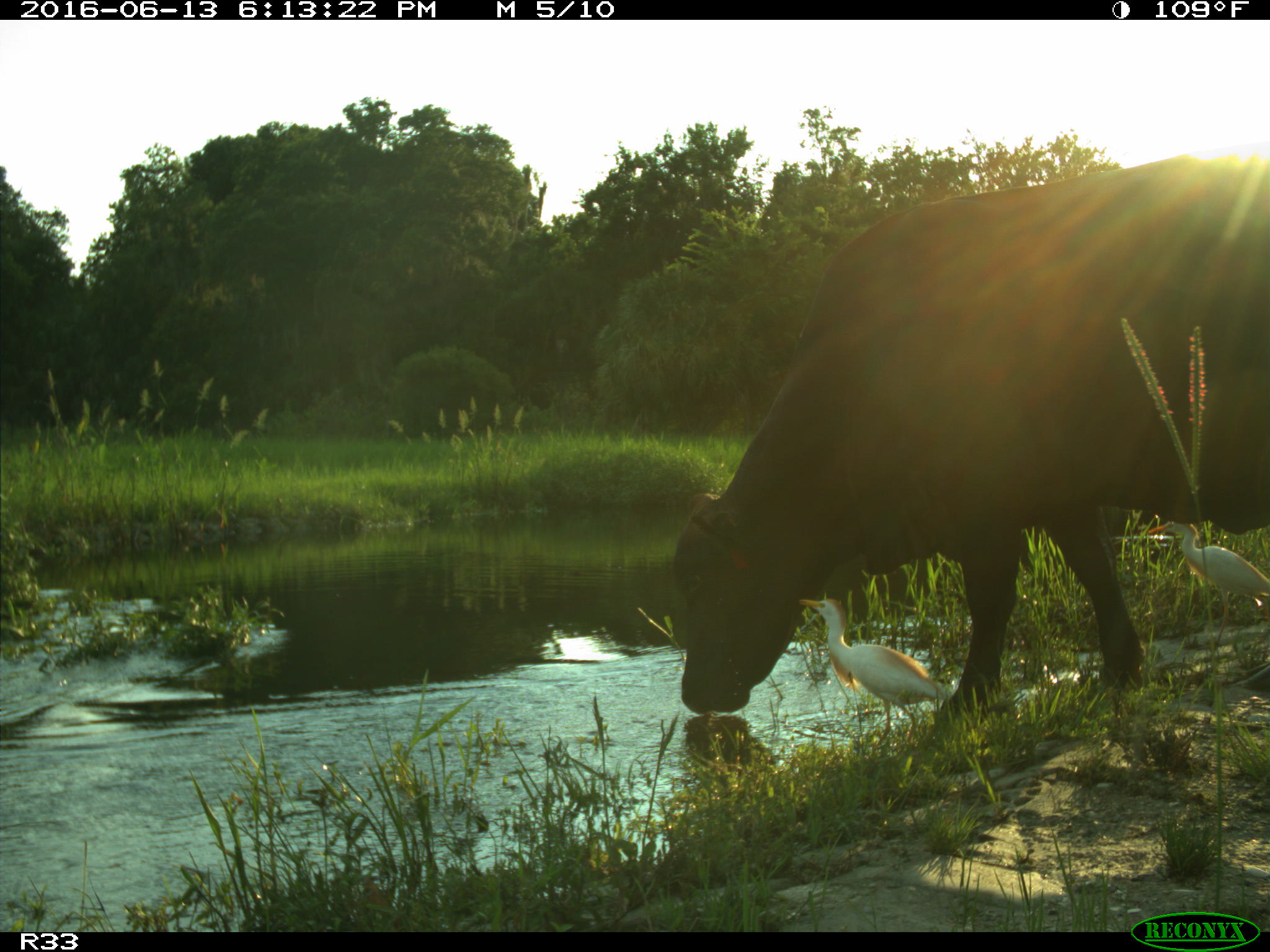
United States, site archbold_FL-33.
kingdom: Animalia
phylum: Chordata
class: Mammalia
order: Artiodactyla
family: Bovidae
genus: Bos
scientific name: Bos taurus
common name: domestic cow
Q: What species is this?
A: Bos taurus (domestic cow).